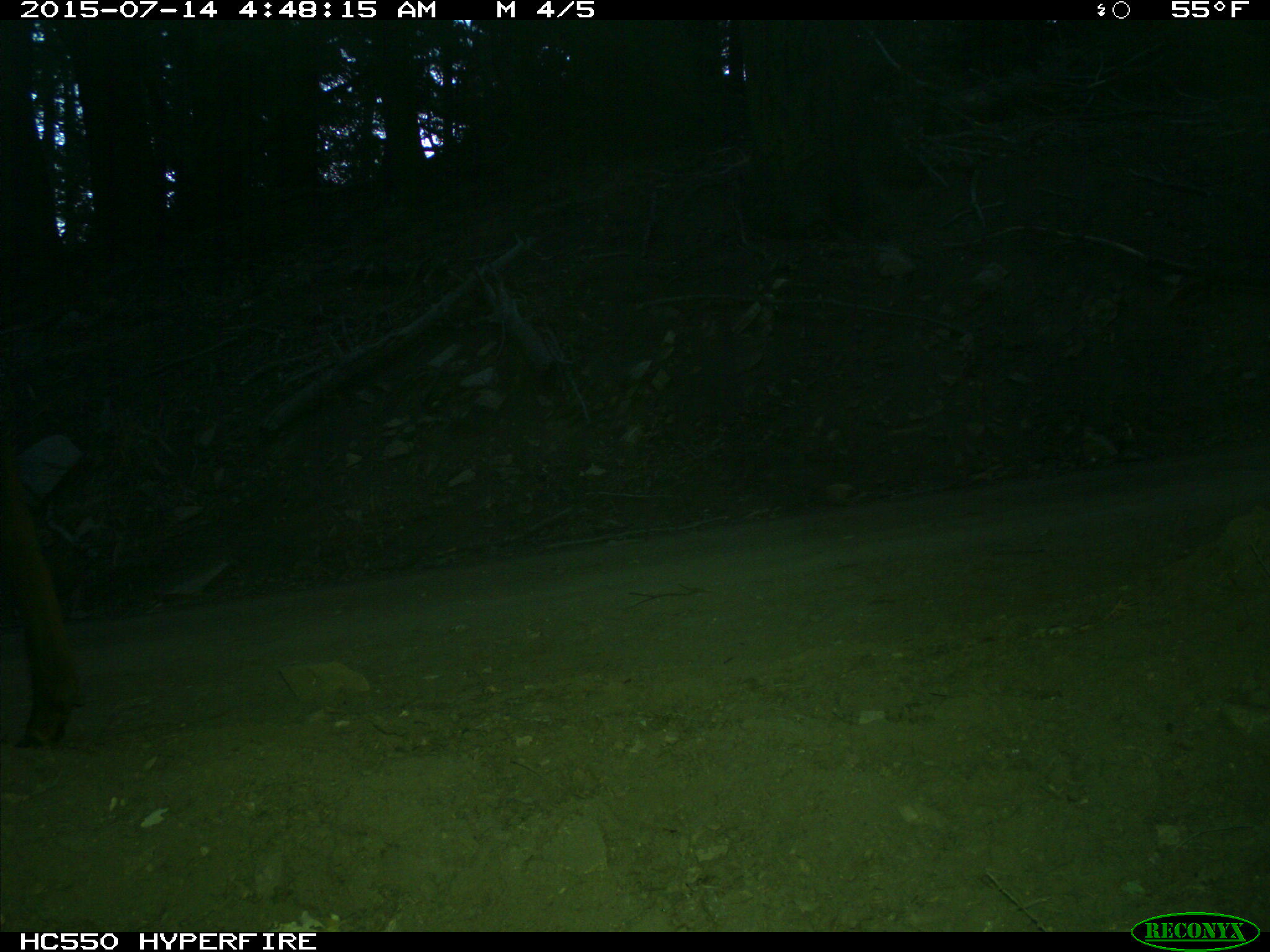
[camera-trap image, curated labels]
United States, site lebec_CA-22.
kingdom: Animalia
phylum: Chordata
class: Mammalia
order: Artiodactyla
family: Cervidae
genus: Cervus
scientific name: Cervus canadensis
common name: elk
Cervus canadensis (elk).